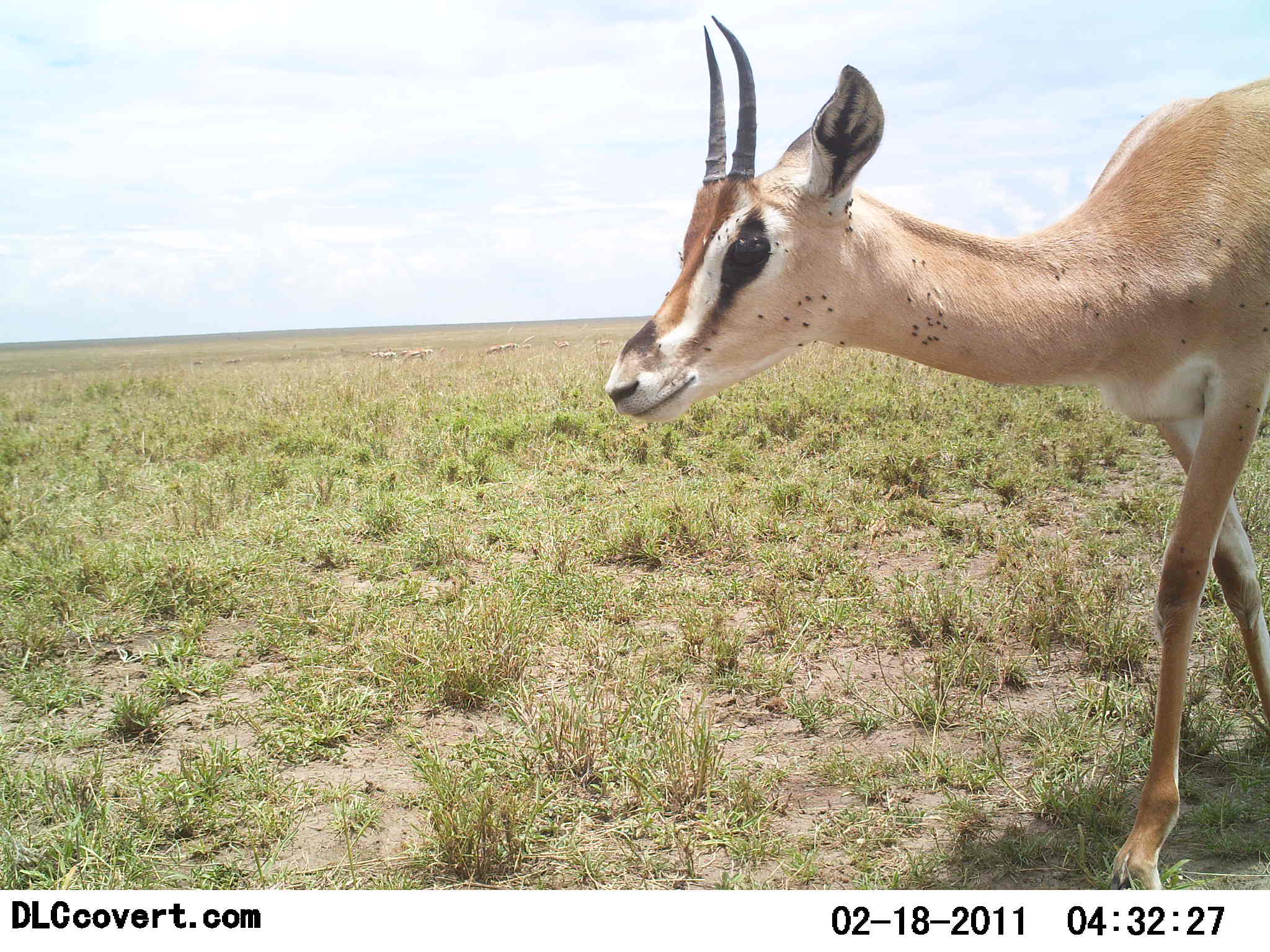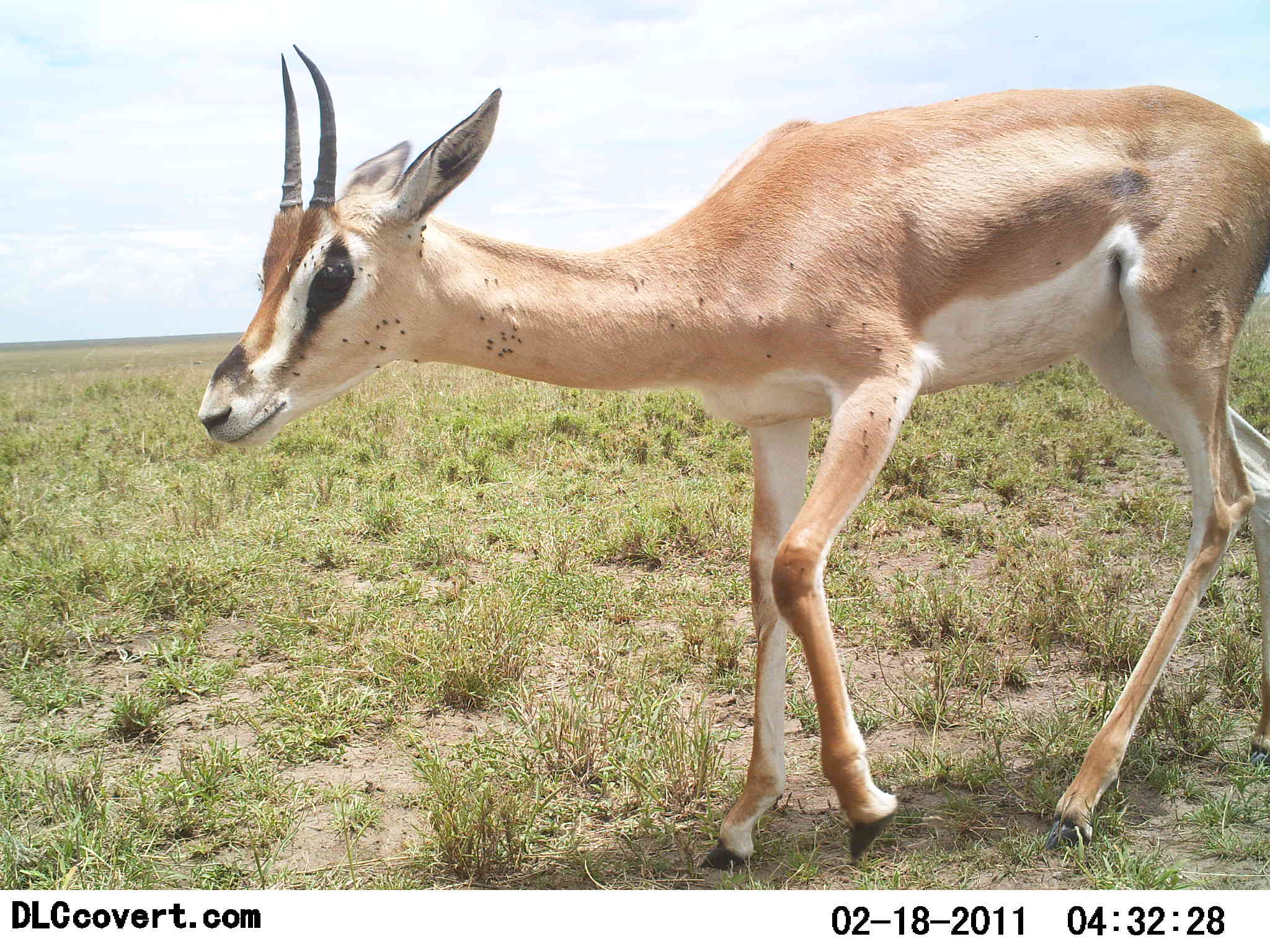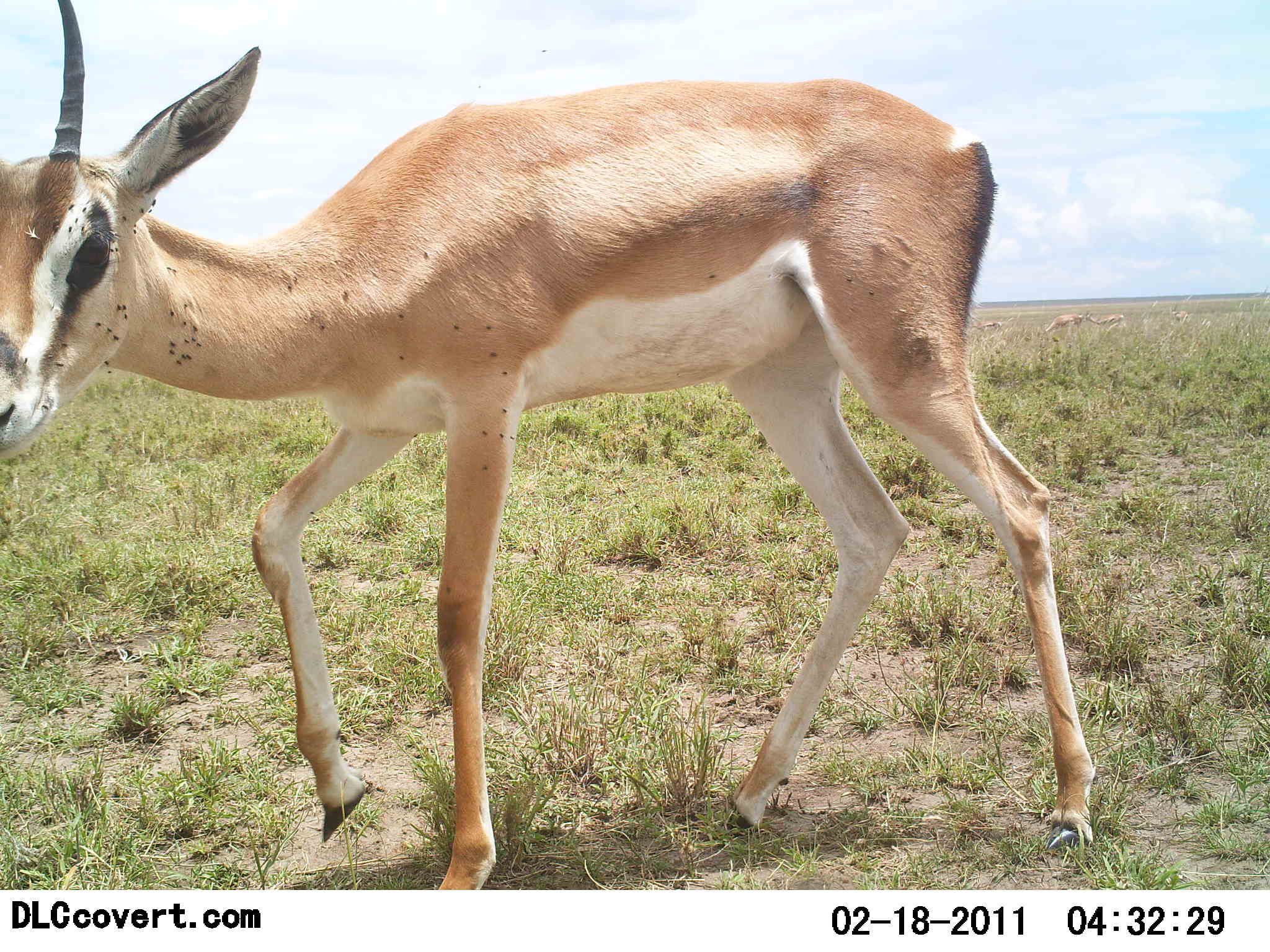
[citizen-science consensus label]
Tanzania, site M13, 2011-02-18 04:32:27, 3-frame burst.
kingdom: Animalia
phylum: Chordata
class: Mammalia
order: Artiodactyla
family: Bovidae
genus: Nanger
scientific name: Nanger granti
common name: grant's gazelle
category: gazellegrants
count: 1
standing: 8%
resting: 0%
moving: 92%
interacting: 0%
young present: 0%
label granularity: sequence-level